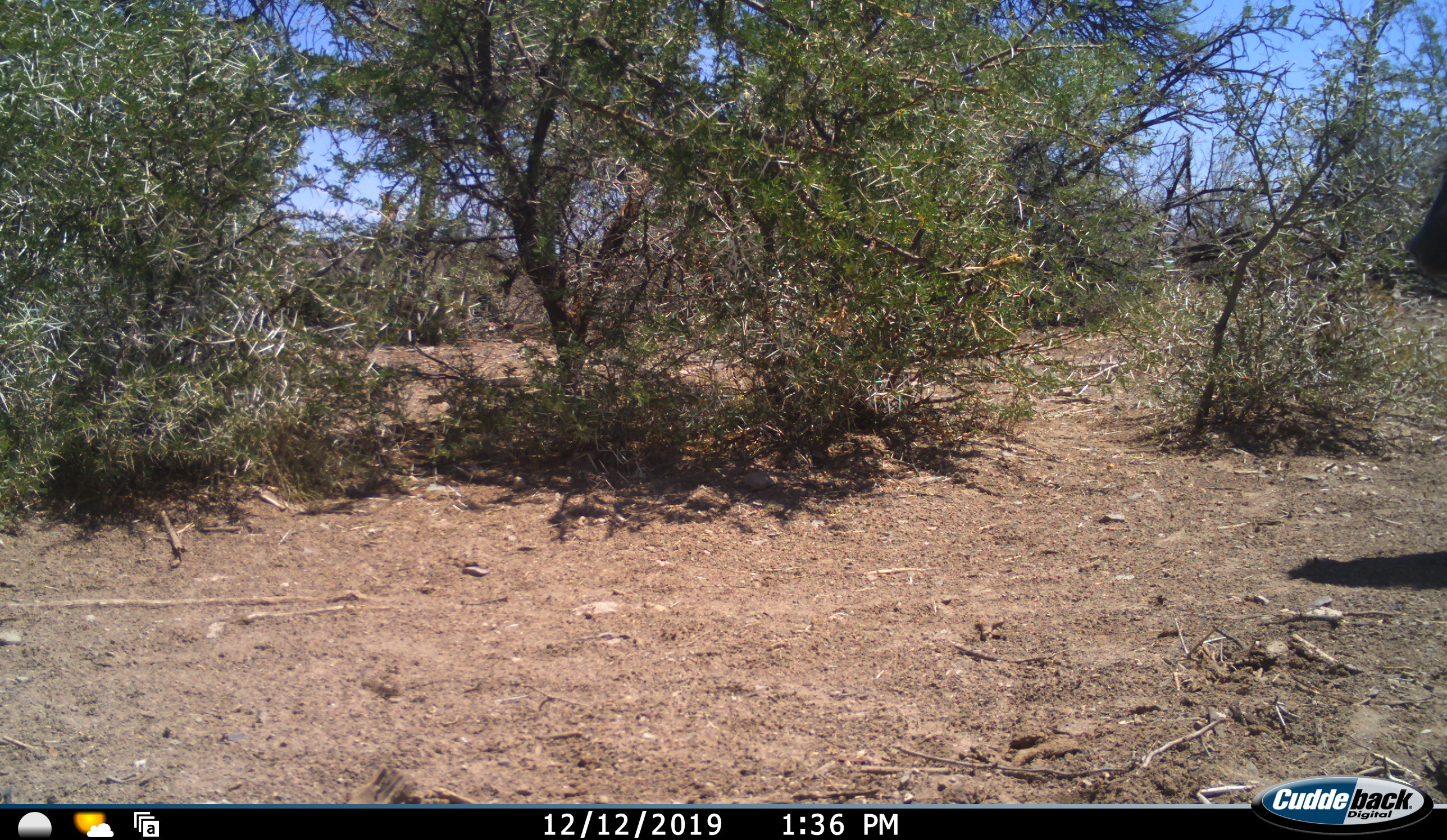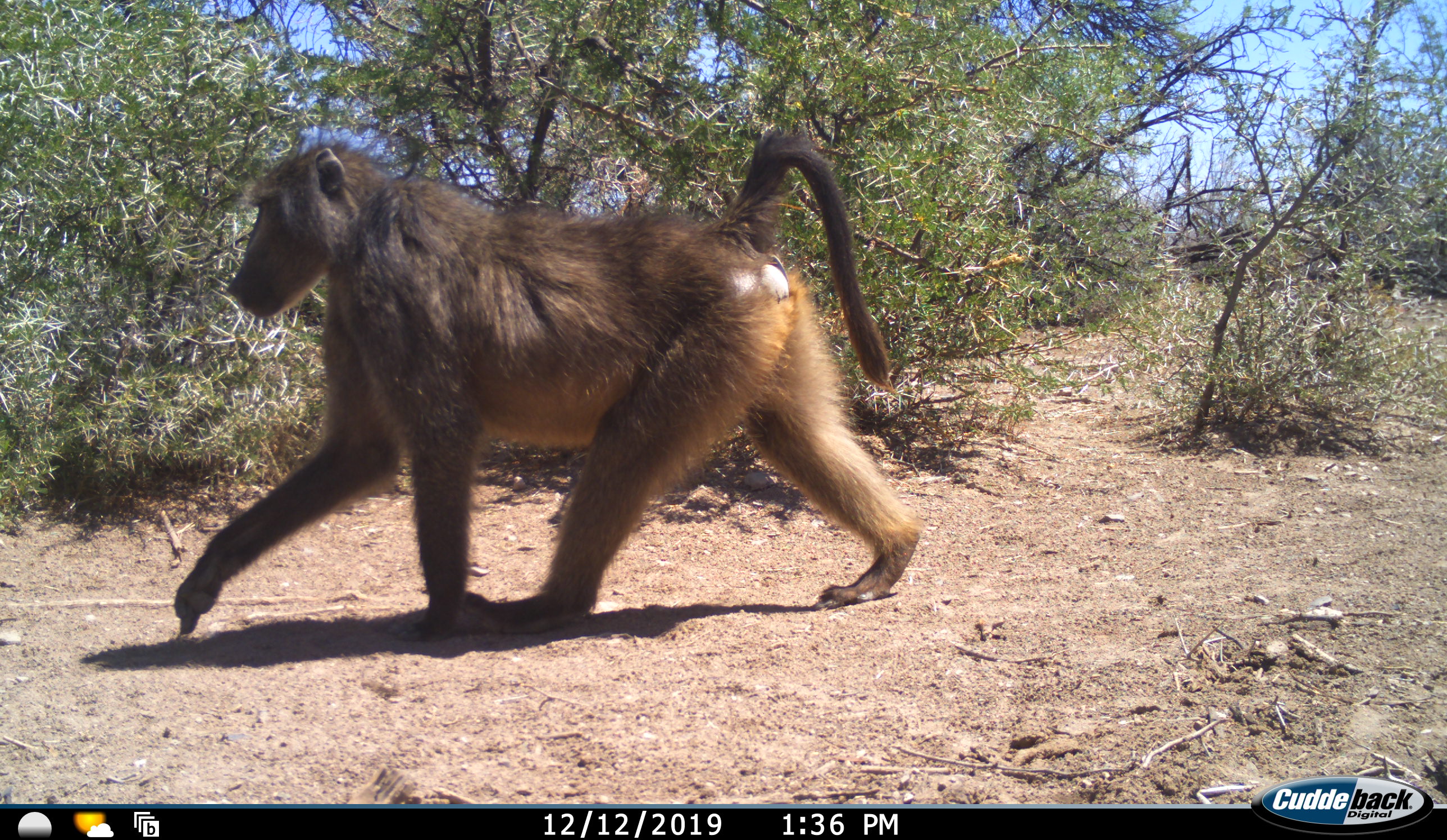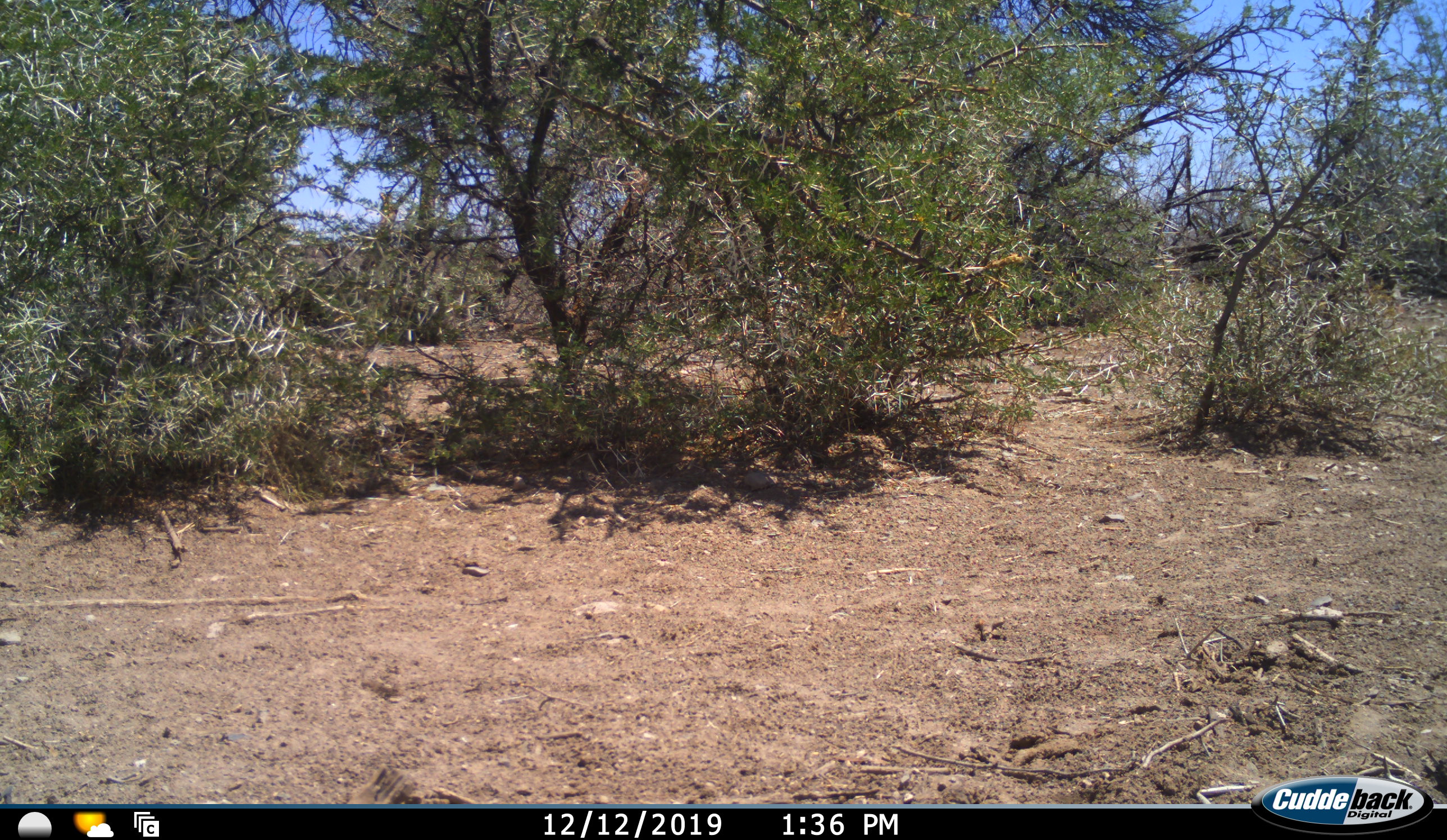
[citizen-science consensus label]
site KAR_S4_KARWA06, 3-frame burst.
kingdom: Animalia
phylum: Chordata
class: Mammalia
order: Primates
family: Cercopithecidae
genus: Papio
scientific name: Papio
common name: baboon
Baboon (Papio), count 1. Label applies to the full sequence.